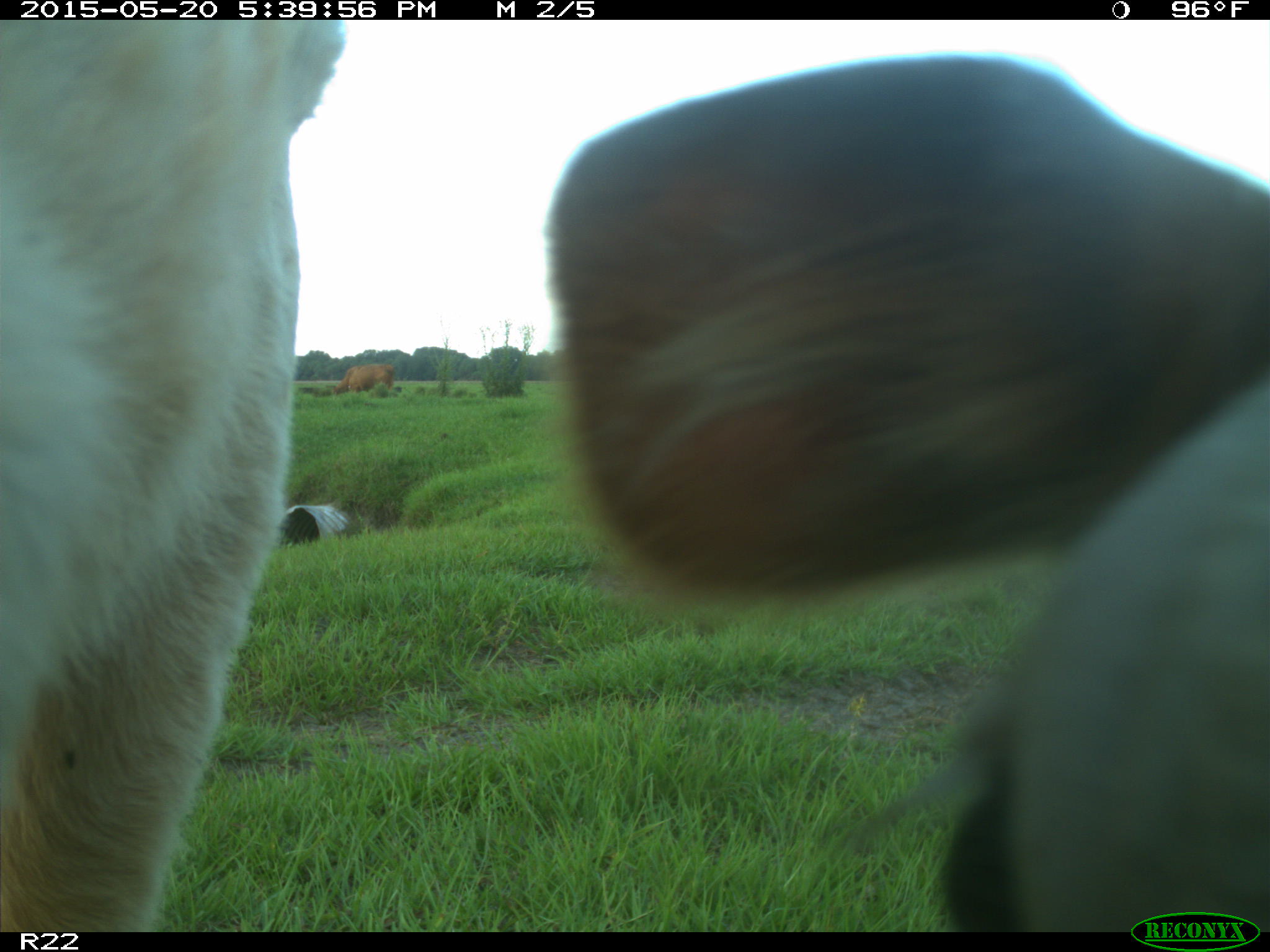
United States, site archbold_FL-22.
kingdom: Animalia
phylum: Chordata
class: Mammalia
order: Artiodactyla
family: Bovidae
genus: Bos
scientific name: Bos taurus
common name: domestic cow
Bos taurus (domestic cow).